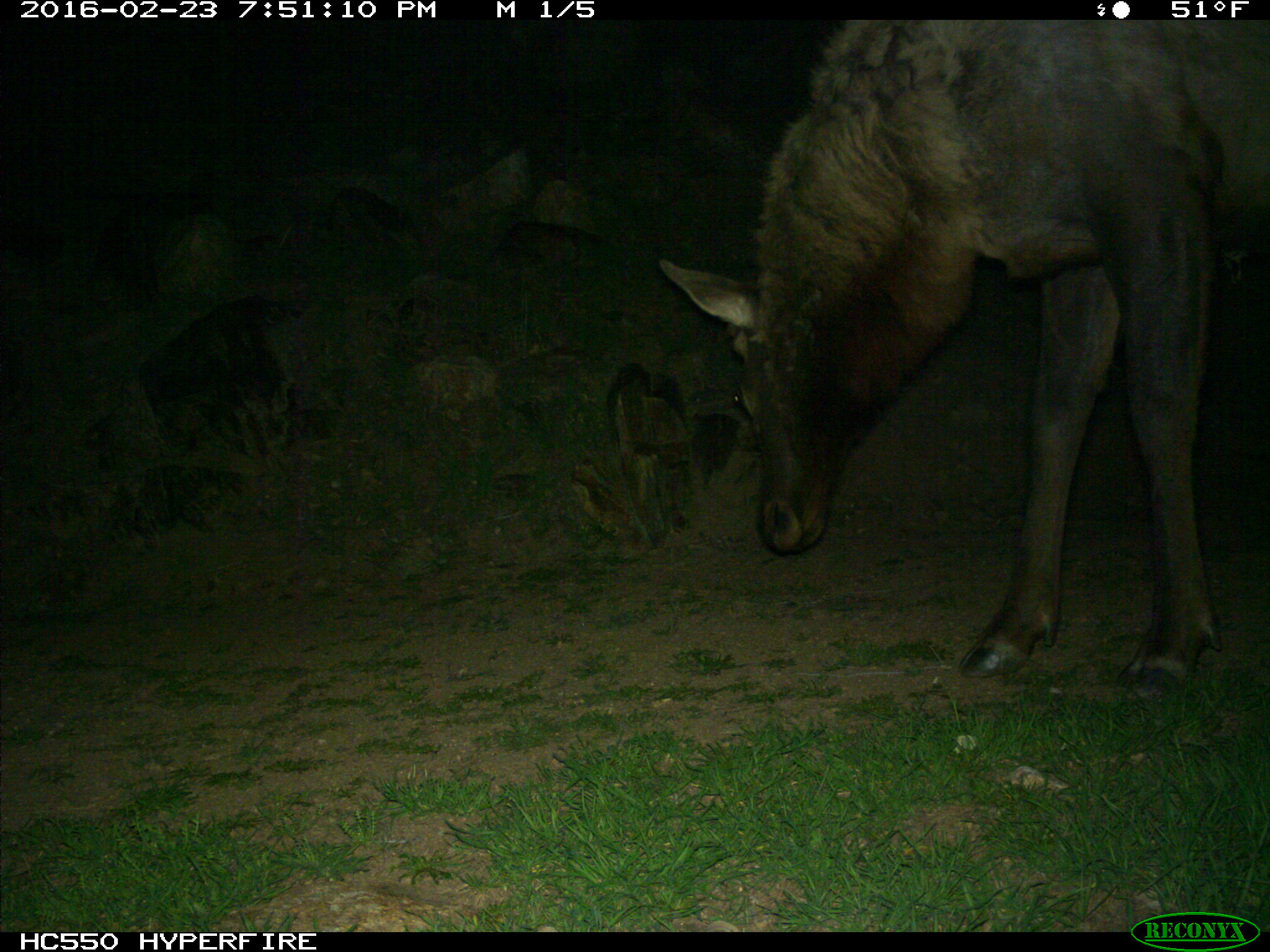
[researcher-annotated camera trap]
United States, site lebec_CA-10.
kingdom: Animalia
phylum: Chordata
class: Mammalia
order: Artiodactyla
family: Cervidae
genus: Cervus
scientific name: Cervus canadensis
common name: elk